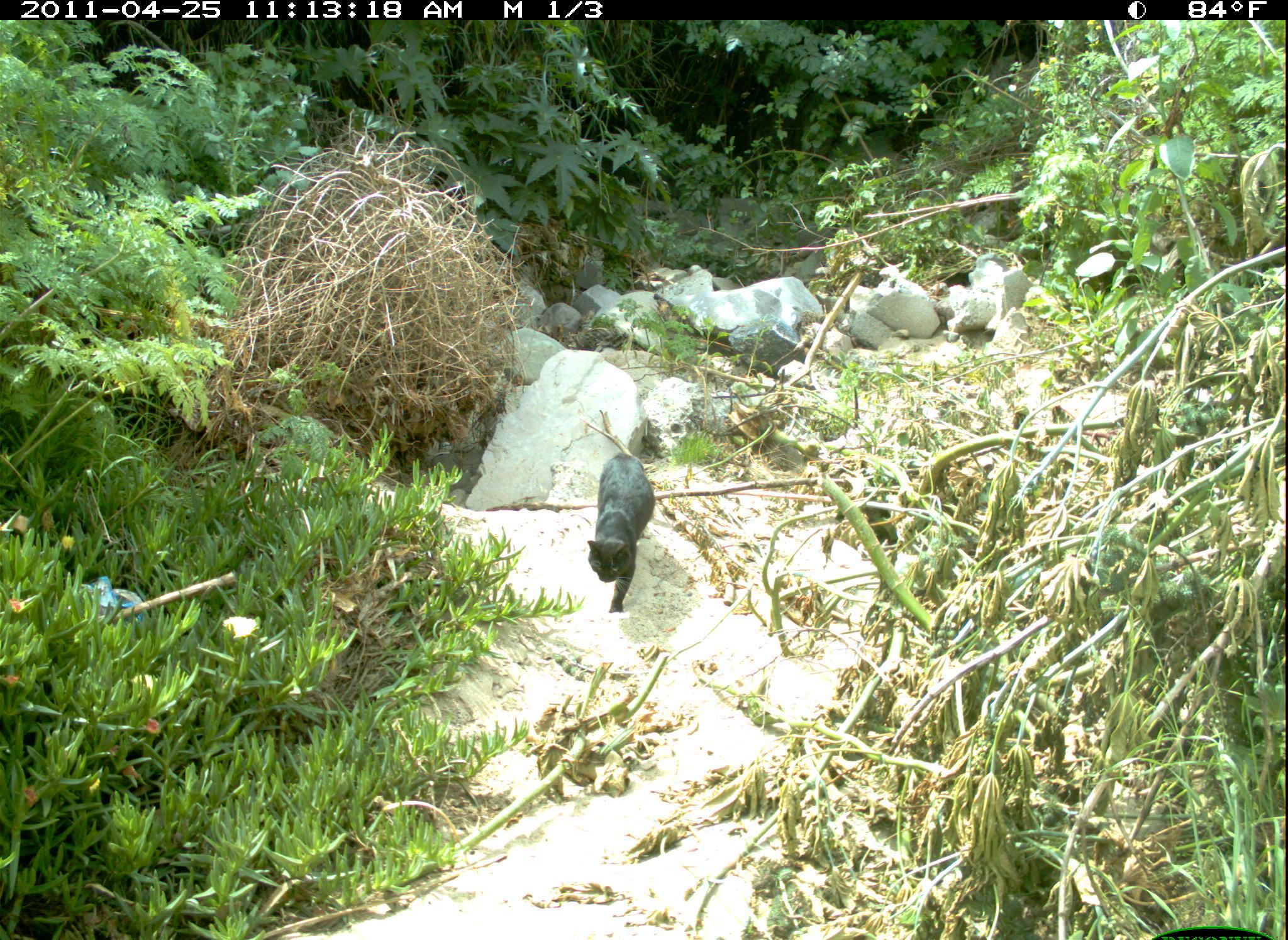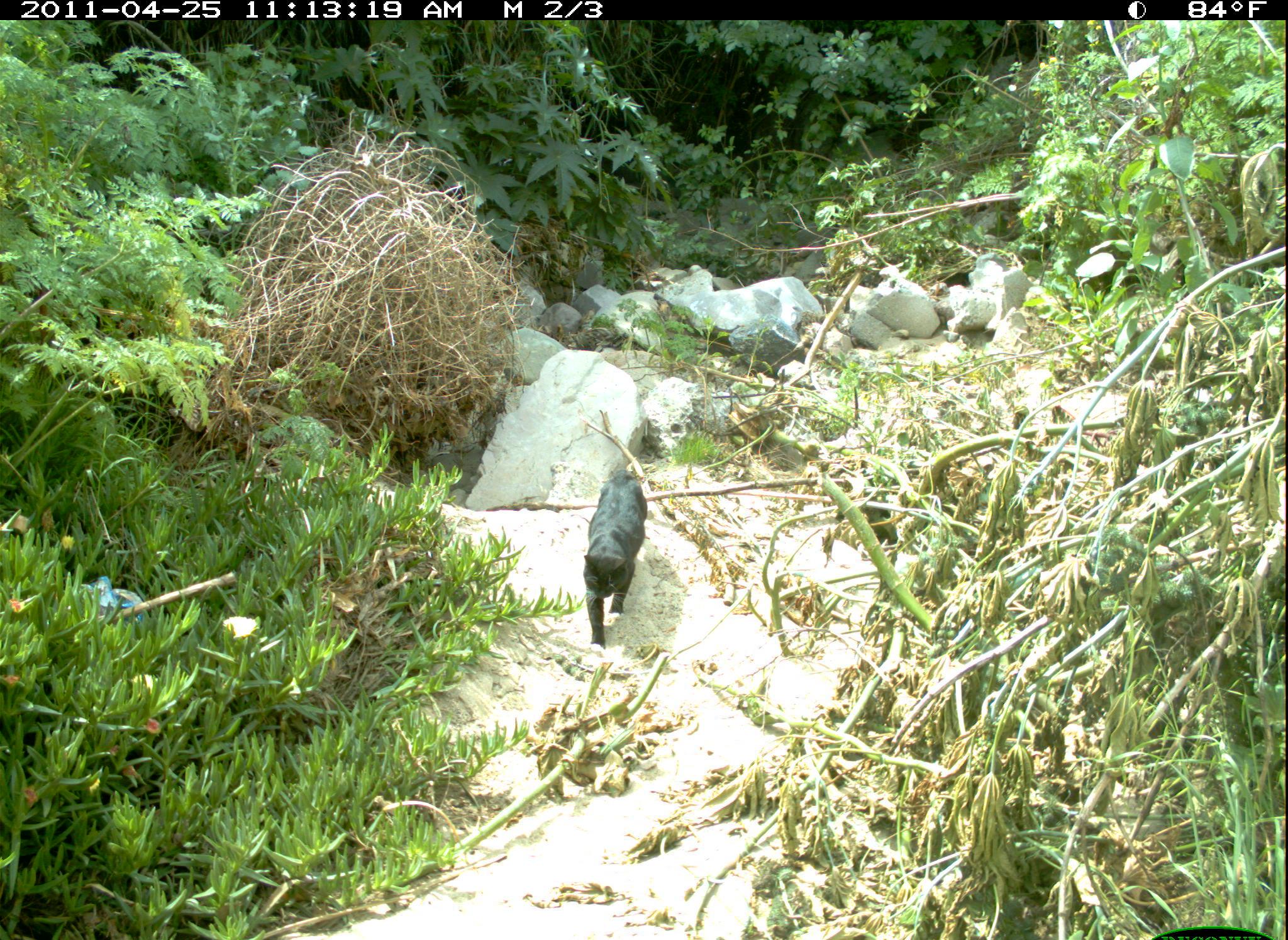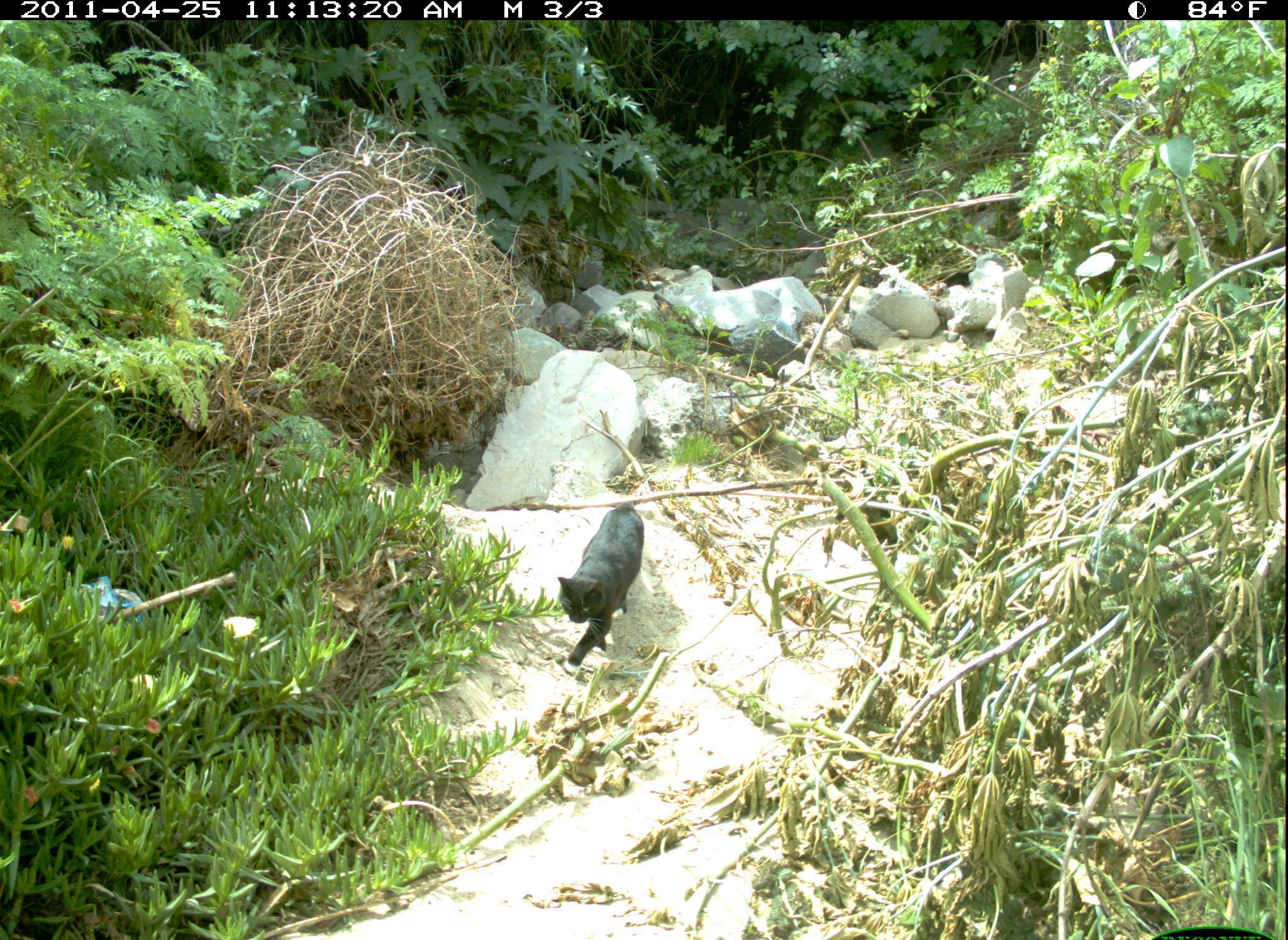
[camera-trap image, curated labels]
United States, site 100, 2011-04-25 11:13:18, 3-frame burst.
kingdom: Animalia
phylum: Chordata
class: Mammalia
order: Carnivora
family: Felidae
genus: Felis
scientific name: Felis catus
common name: cat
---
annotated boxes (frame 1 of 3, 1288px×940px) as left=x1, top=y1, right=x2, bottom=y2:
cat: left=581, top=437, right=663, bottom=635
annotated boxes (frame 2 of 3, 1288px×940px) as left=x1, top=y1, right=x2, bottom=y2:
cat: left=573, top=438, right=662, bottom=659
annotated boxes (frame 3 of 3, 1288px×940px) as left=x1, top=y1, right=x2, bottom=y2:
cat: left=549, top=499, right=655, bottom=675